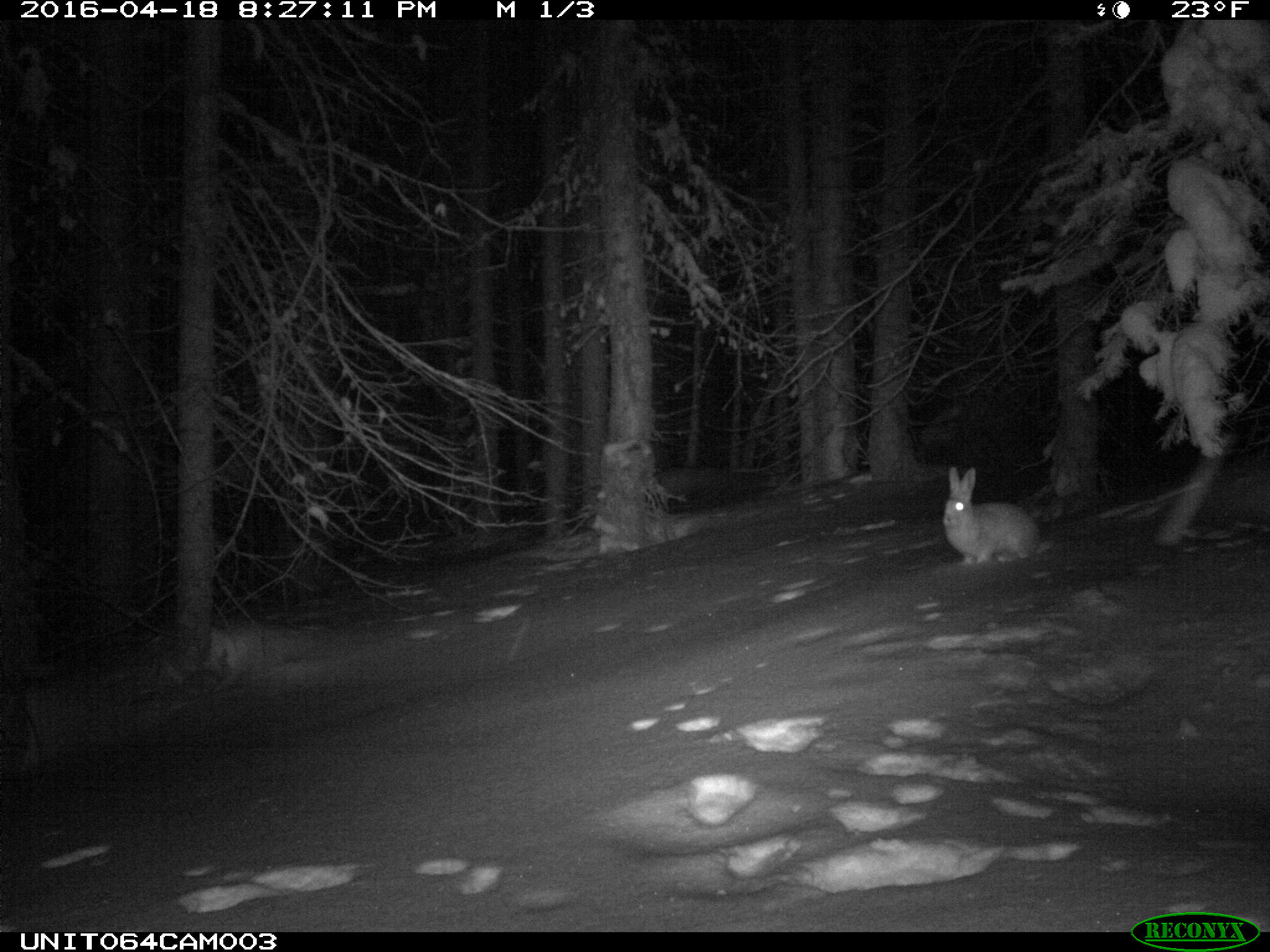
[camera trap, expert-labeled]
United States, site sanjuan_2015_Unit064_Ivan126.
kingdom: Animalia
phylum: Chordata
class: Mammalia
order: Lagomorpha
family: Leporidae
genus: Lepus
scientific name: Lepus americanus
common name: snowshoe hare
Lepus americanus (snowshoe hare).